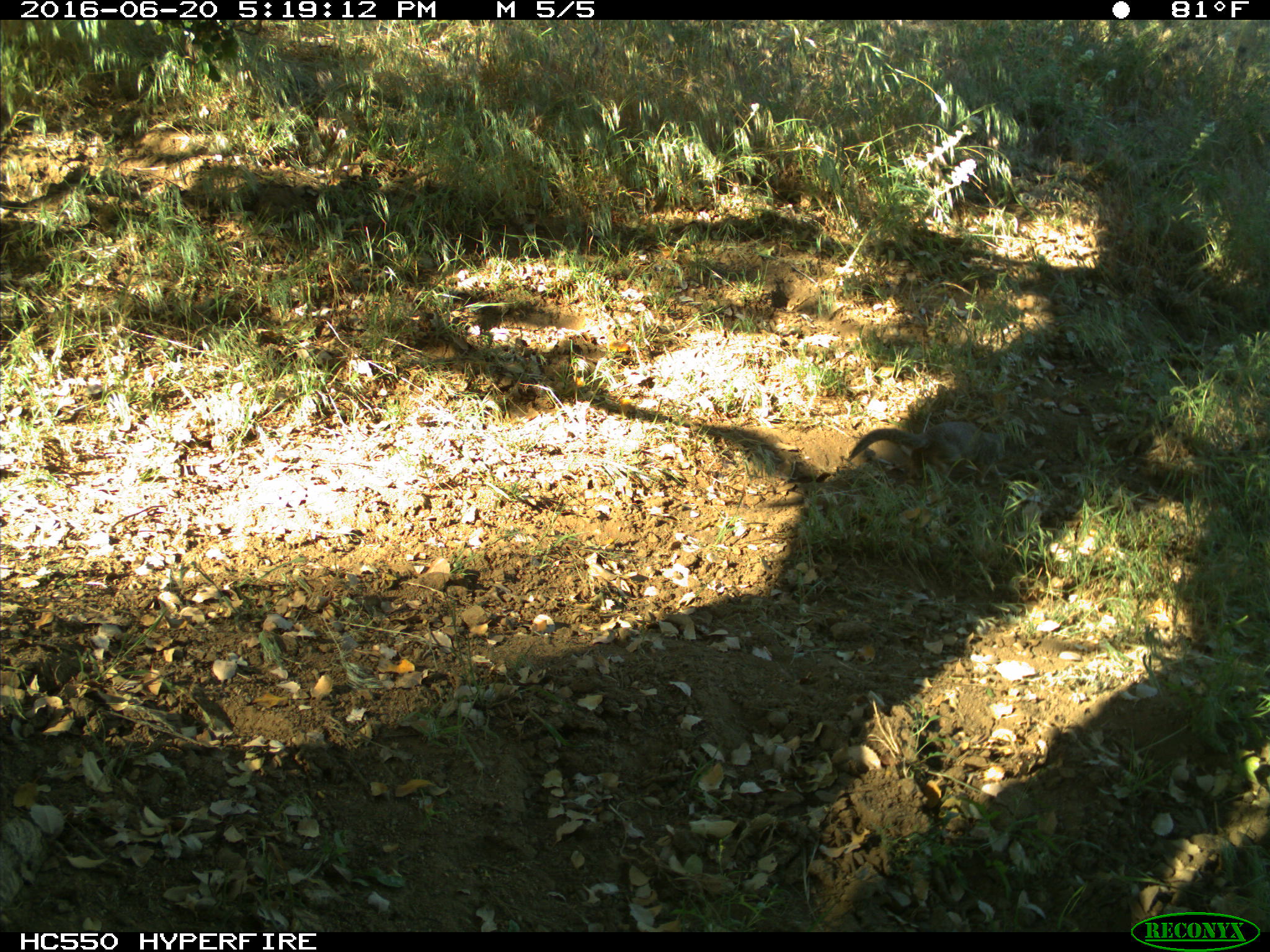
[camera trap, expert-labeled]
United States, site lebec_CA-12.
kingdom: Animalia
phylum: Chordata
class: Mammalia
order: Rodentia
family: Sciuridae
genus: Otospermophilus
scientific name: Otospermophilus beecheyi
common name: california ground squirrel